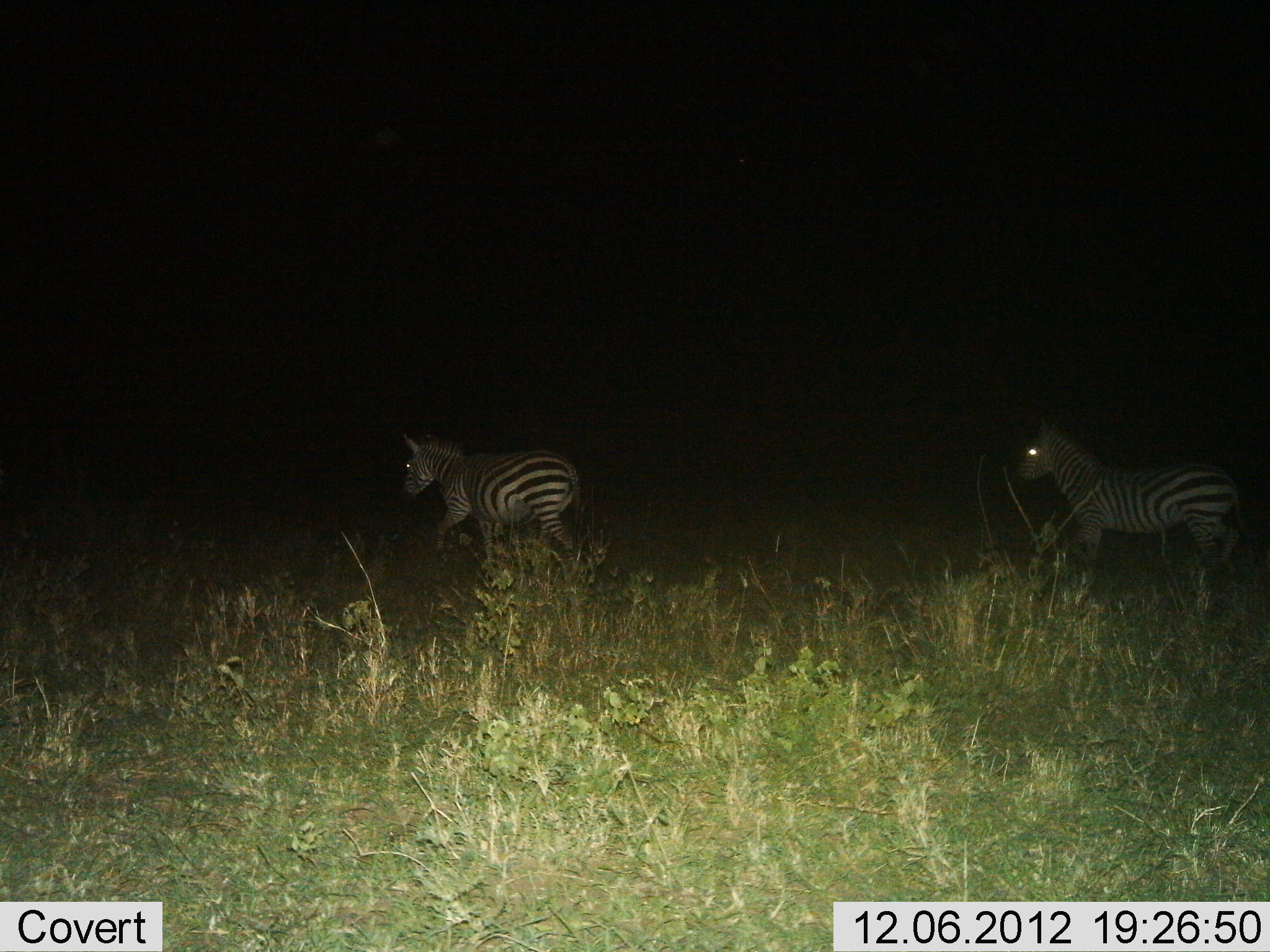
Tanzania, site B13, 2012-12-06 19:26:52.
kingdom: Animalia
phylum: Chordata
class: Mammalia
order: Perissodactyla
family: Equidae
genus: Equus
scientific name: Equus quagga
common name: plains zebra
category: zebra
Zebra (plains zebra) (Equus quagga), count 2. Behavior (volunteer vote fractions): standing 30%, resting 0%, moving 90%, interacting 0%. Young present (vote fraction): 0%. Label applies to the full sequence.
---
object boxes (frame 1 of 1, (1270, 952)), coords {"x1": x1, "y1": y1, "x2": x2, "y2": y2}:
animal: {"x1": 1009, "y1": 415, "x2": 1250, "y2": 583}; {"x1": 399, "y1": 427, "x2": 596, "y2": 568}